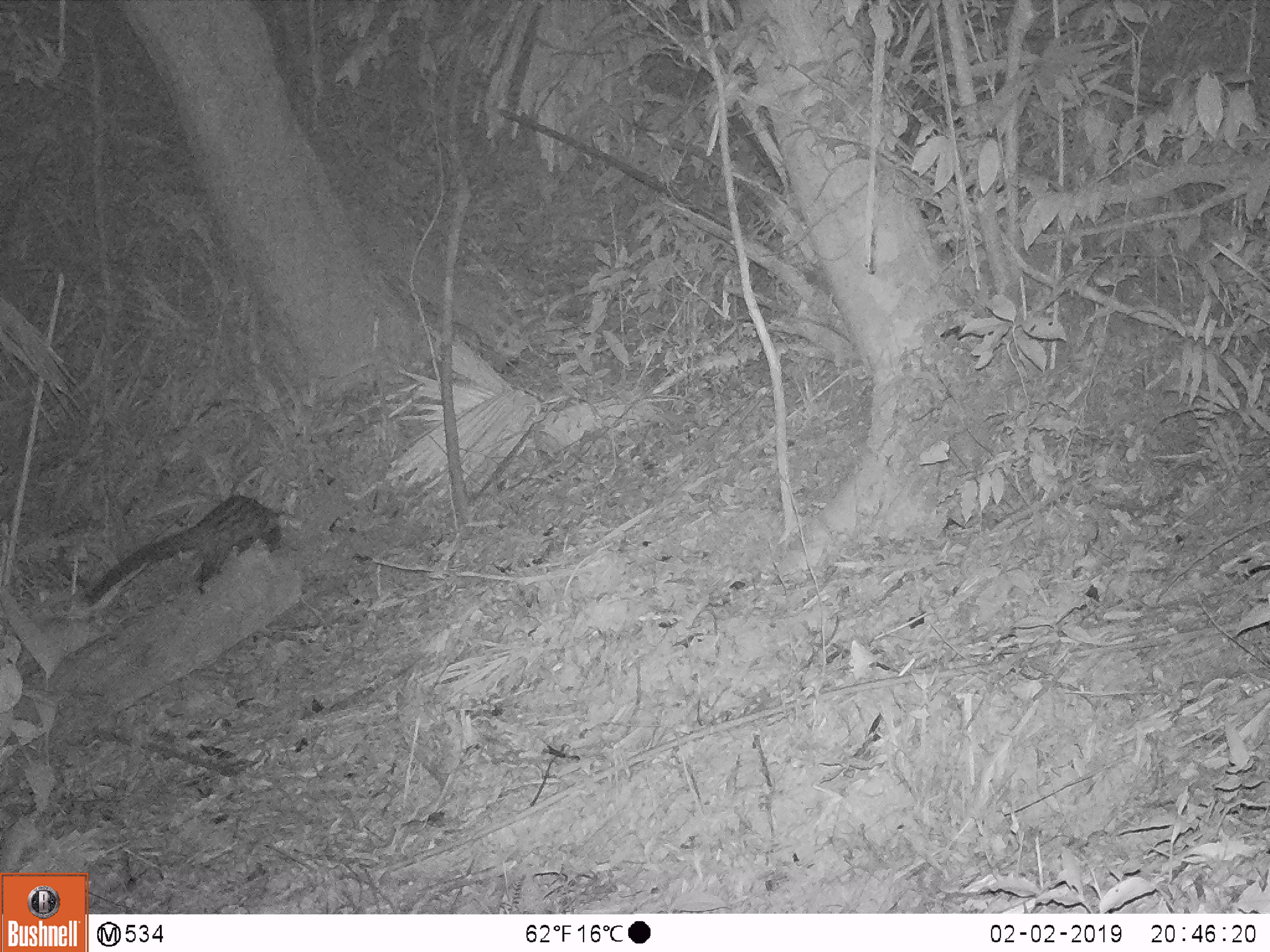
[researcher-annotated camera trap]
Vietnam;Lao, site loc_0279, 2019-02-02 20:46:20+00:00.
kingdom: Animalia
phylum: Chordata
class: Mammalia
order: Carnivora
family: Viverridae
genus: Paradoxurus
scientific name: Paradoxurus hermaphroditus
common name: common palm civet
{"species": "common palm civet (Paradoxurus hermaphroditus)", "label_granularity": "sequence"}